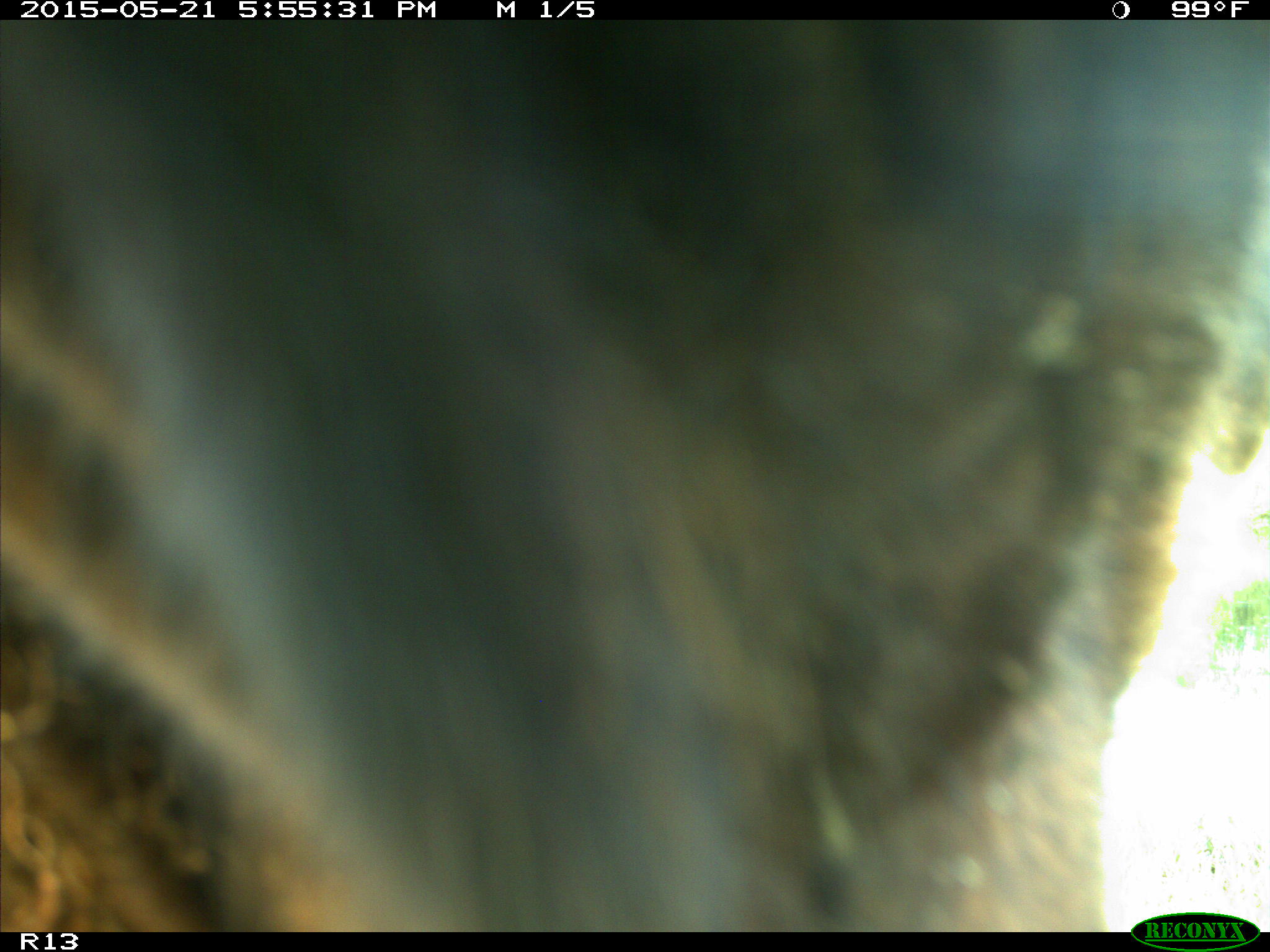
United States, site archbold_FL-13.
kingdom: Animalia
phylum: Chordata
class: Mammalia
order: Artiodactyla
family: Bovidae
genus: Bos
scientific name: Bos taurus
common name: domestic cow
Bos taurus (domestic cow).